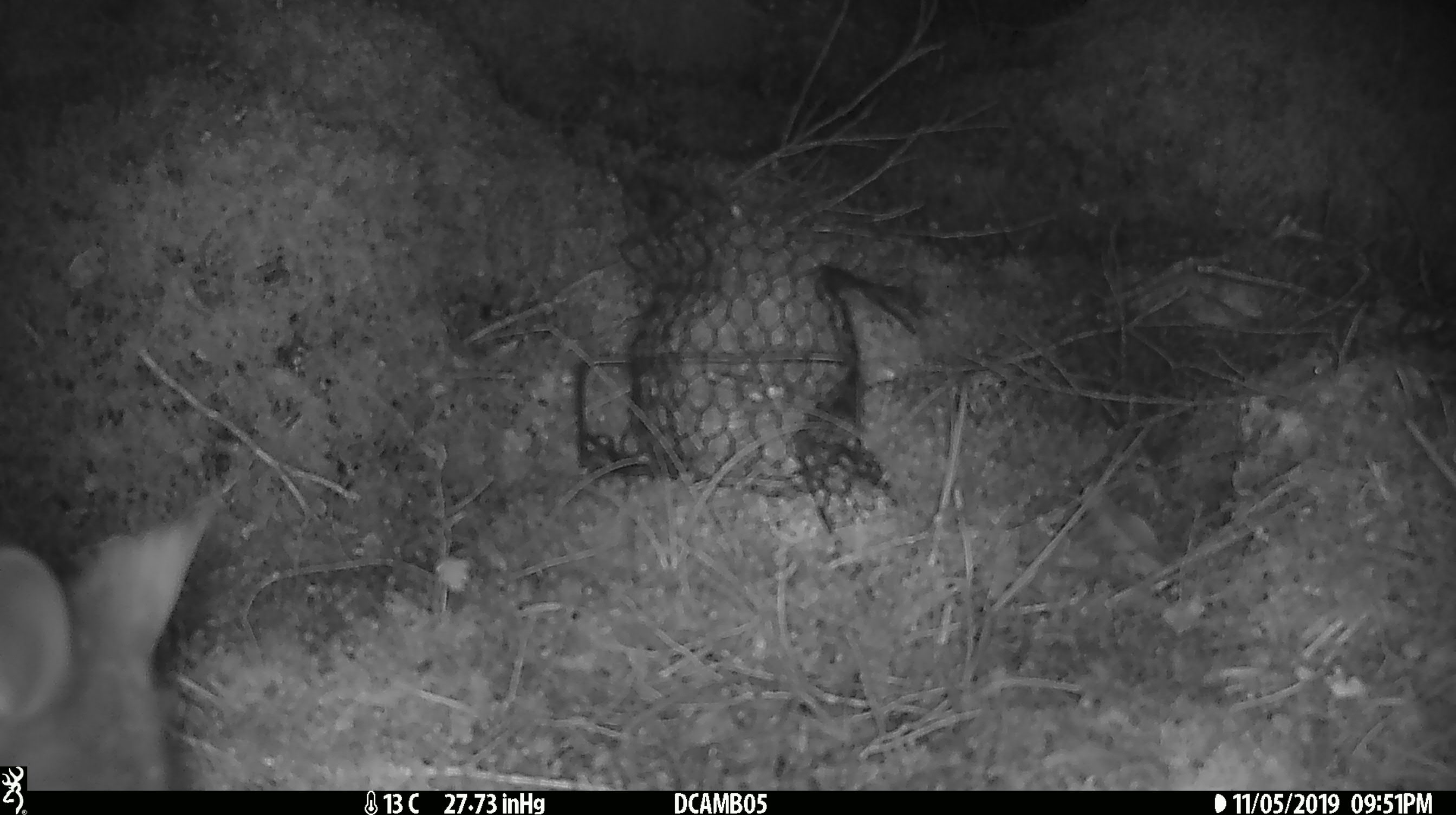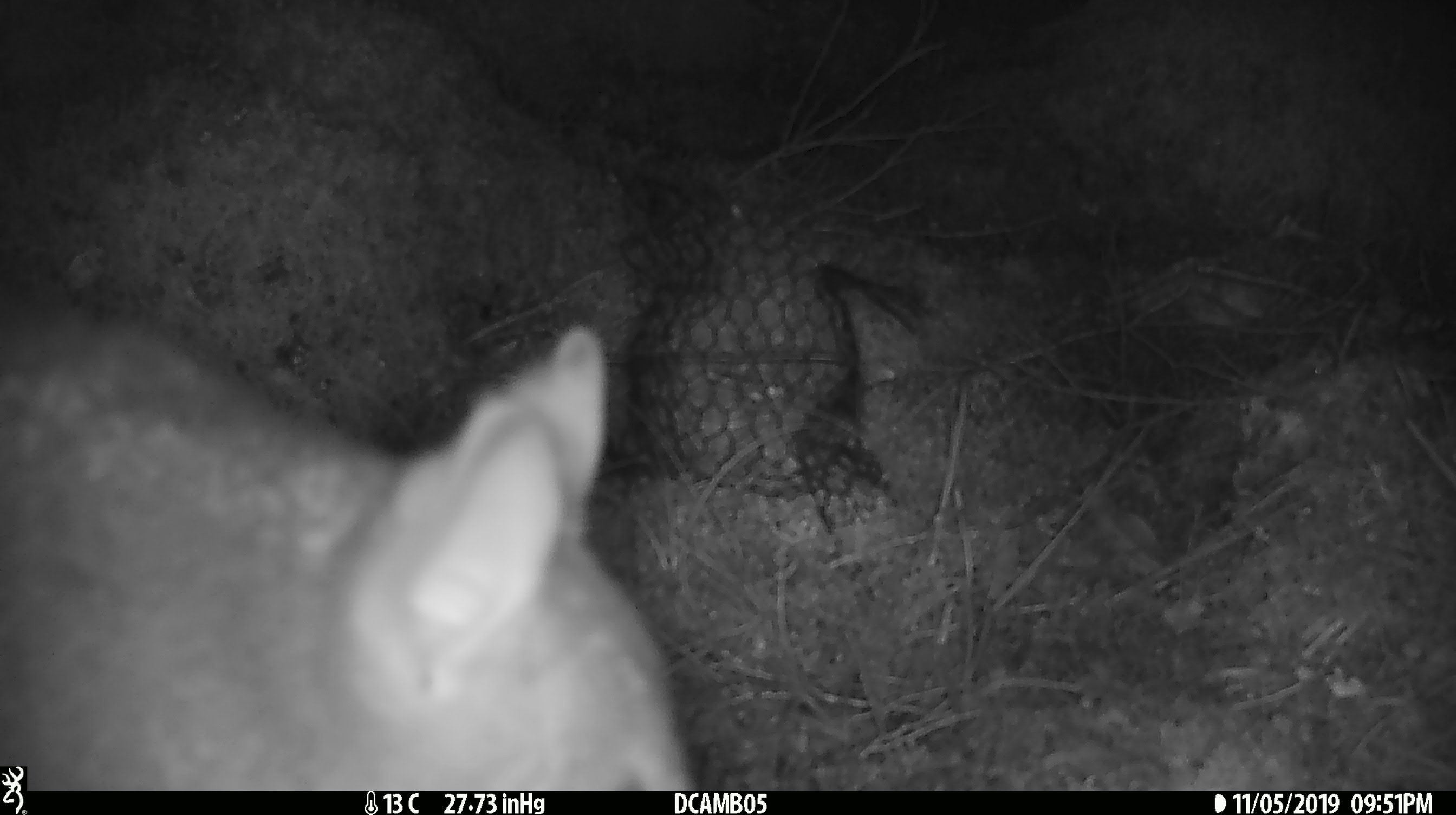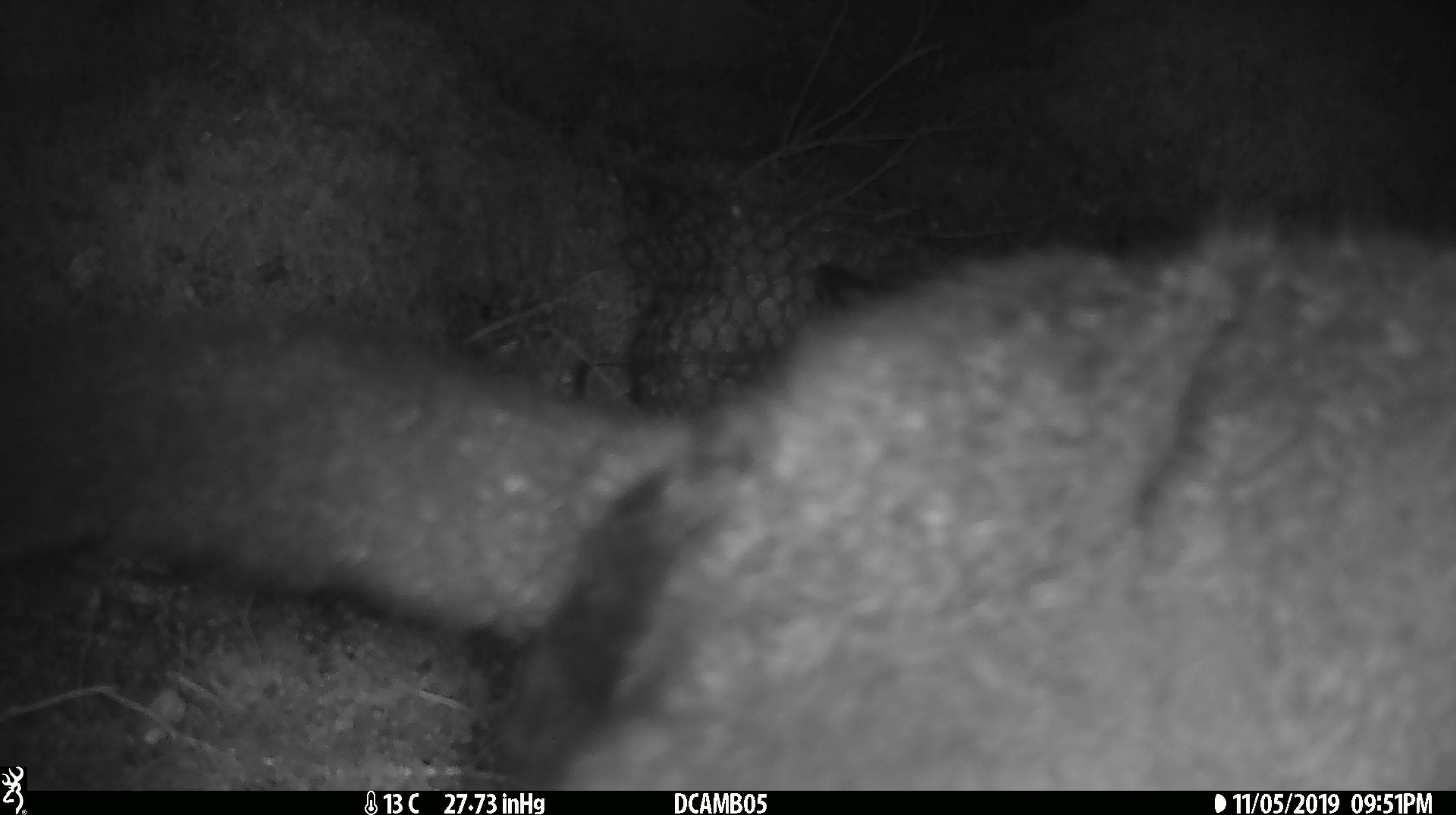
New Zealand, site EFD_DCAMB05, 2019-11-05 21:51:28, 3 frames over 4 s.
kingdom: Animalia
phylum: Chordata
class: Mammalia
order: Diprotodontia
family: Phalangeridae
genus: Trichosurus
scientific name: Trichosurus vulpecula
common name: common brushtail possum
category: possum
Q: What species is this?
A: Possum (common brushtail possum) (Trichosurus vulpecula).